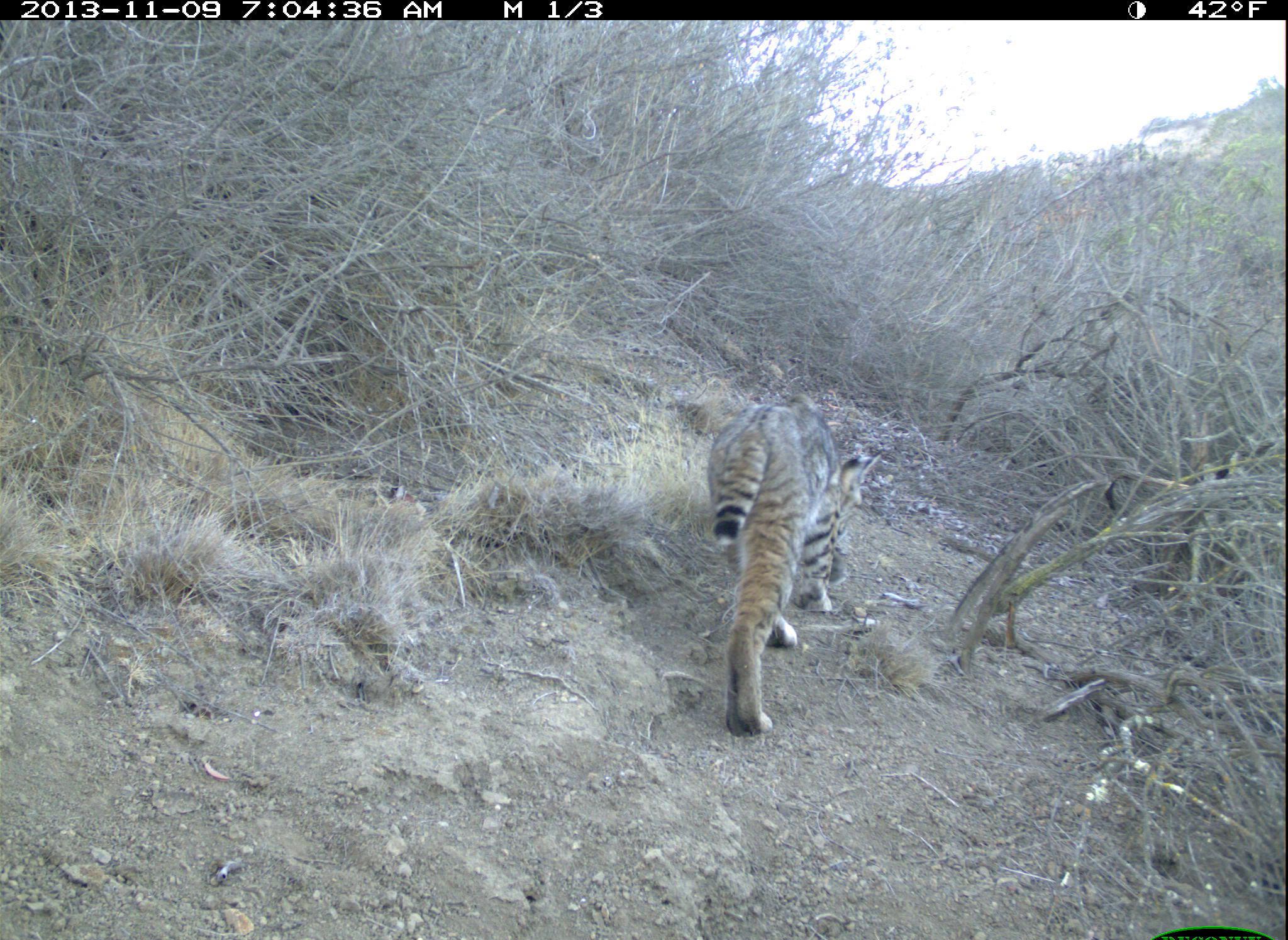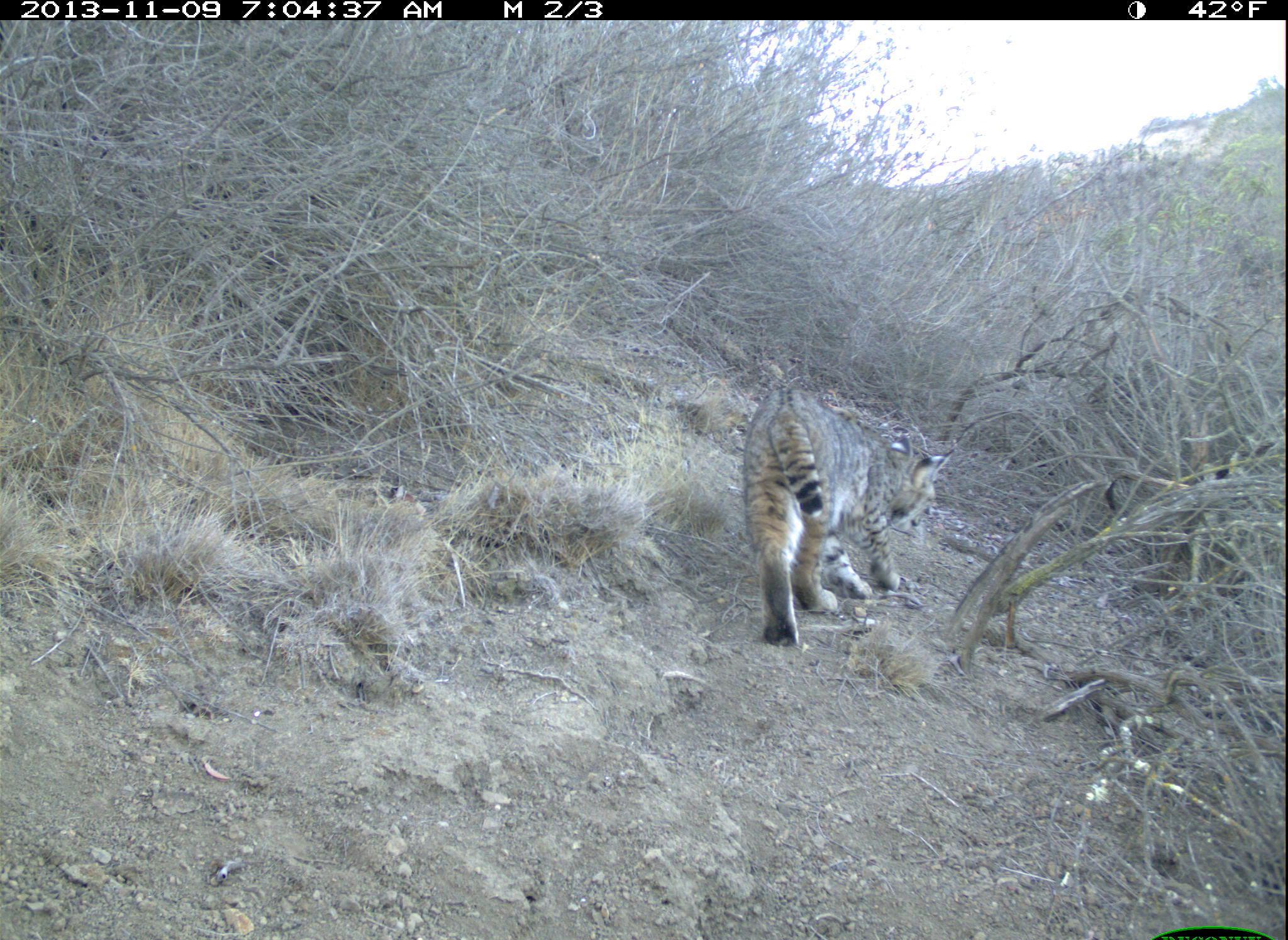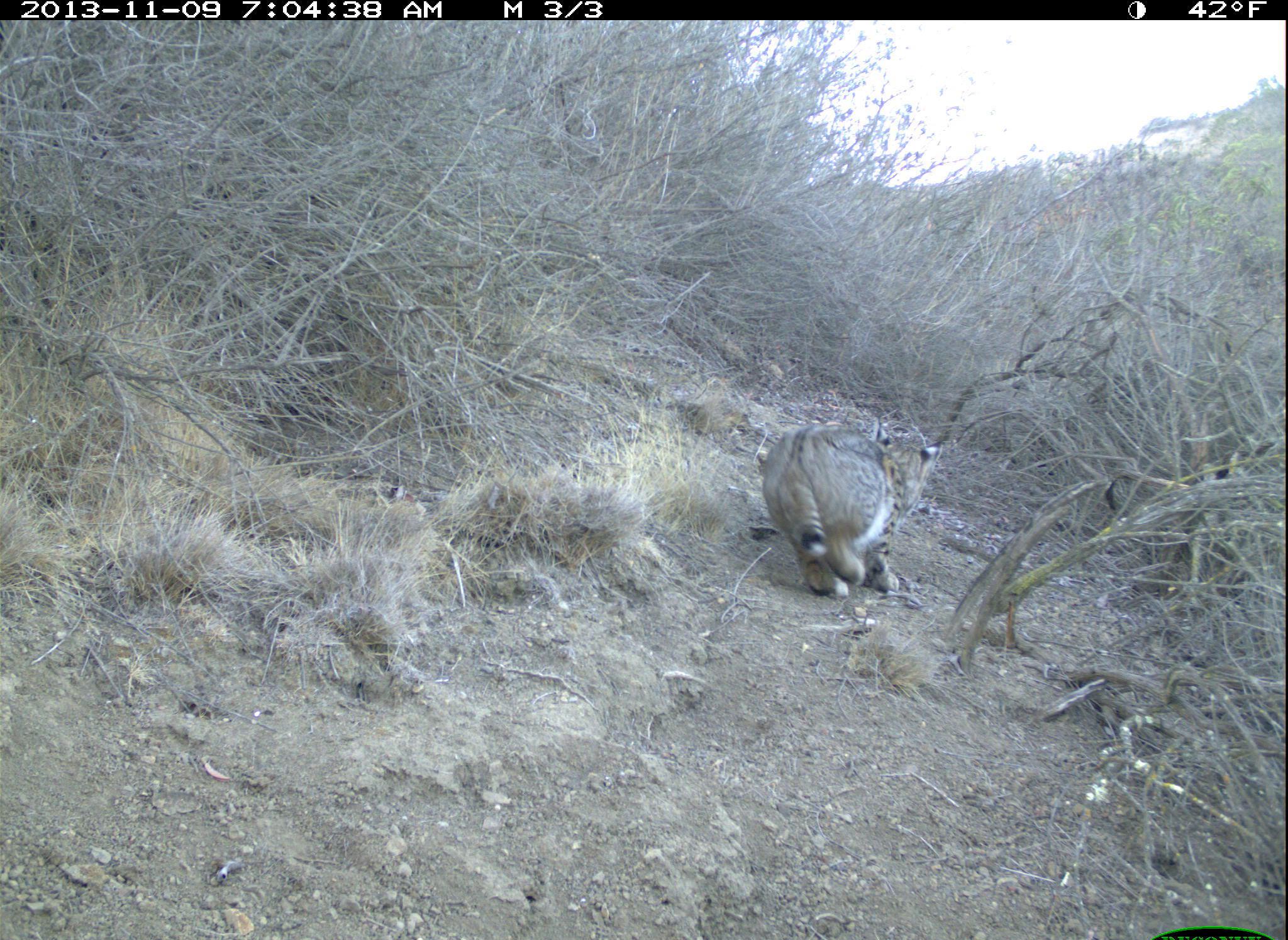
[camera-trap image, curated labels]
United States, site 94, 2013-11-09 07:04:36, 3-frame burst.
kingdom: Animalia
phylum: Chordata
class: Mammalia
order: Carnivora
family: Felidae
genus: Lynx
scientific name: Lynx rufus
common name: bobcat